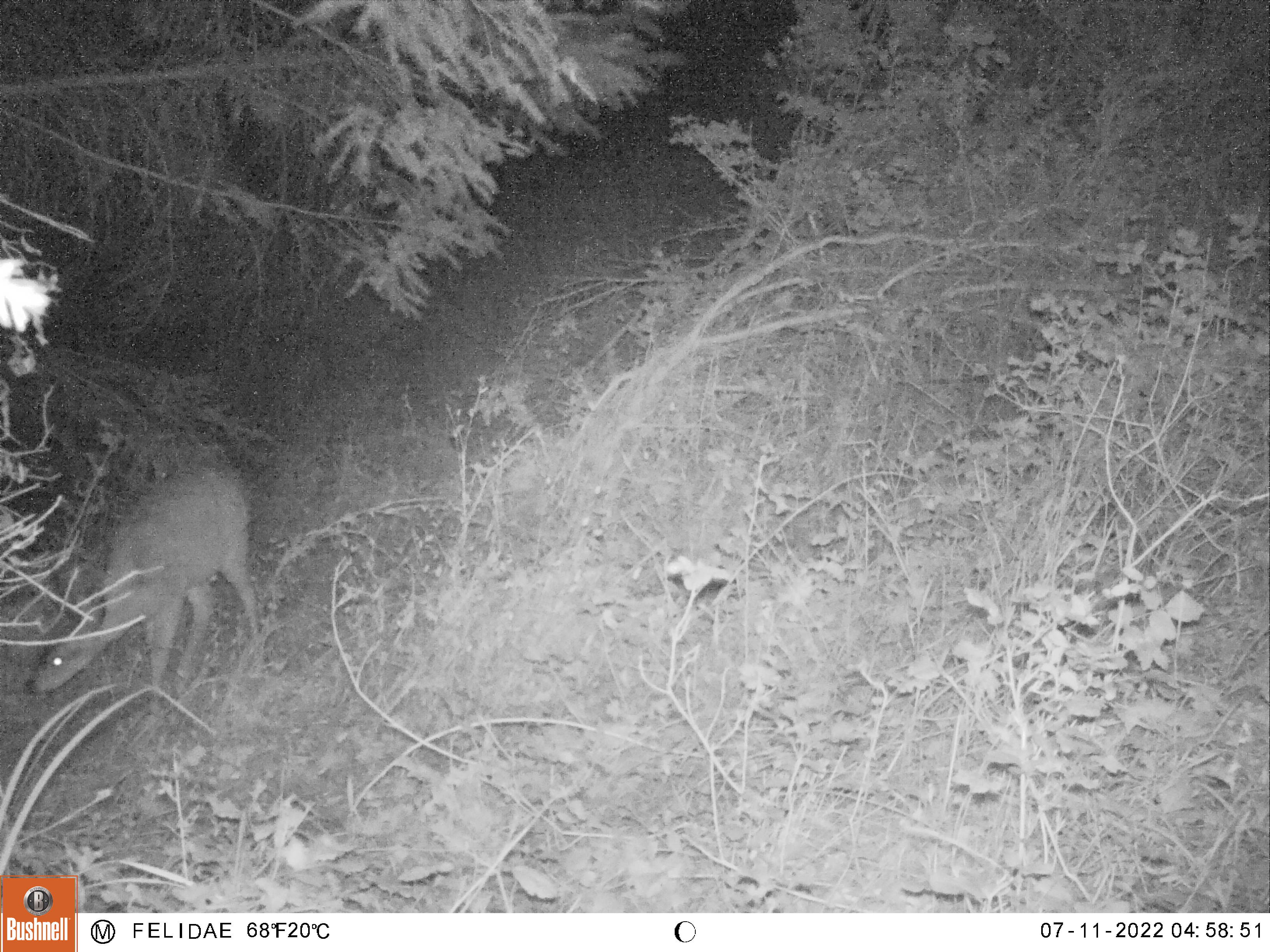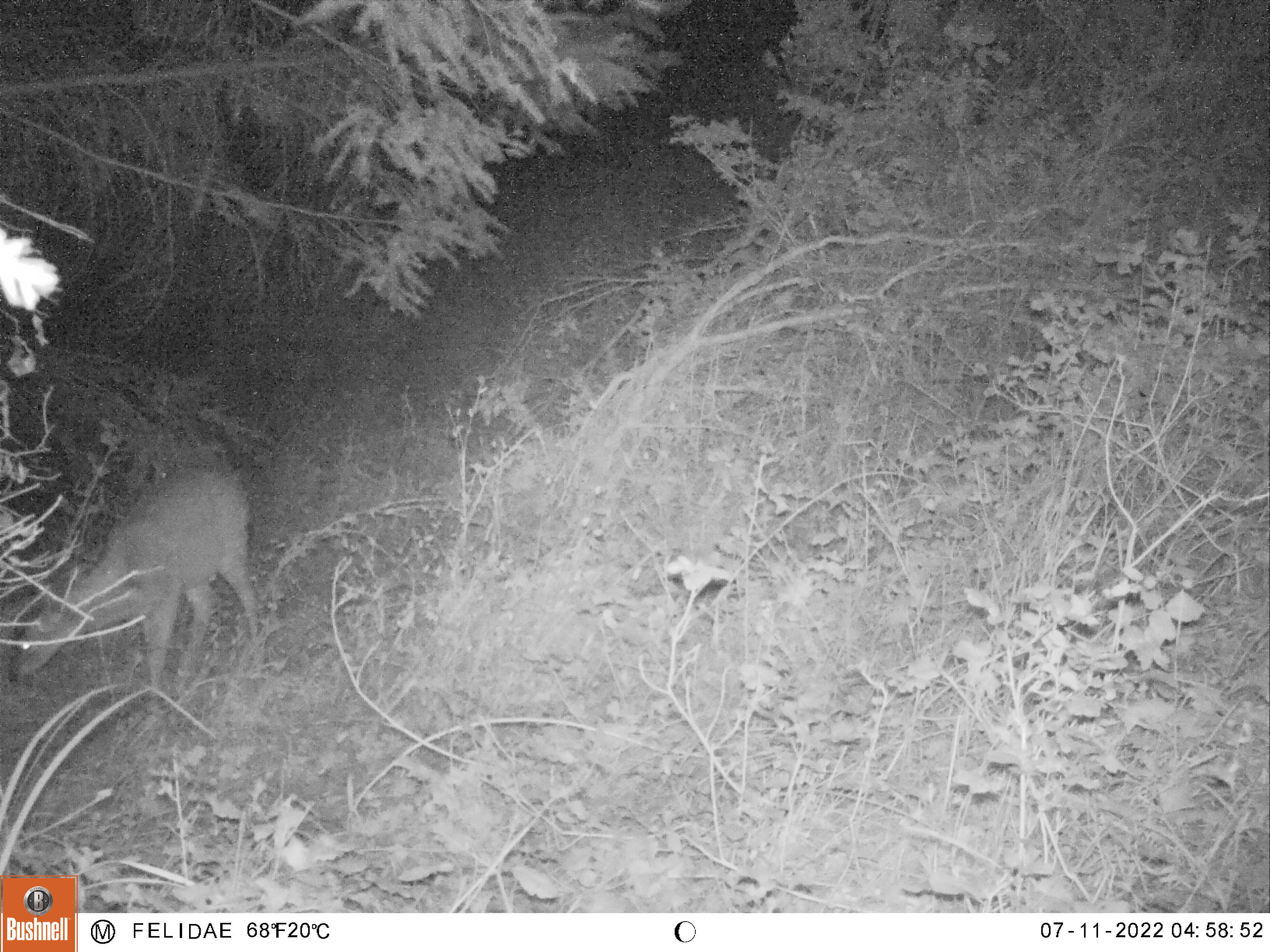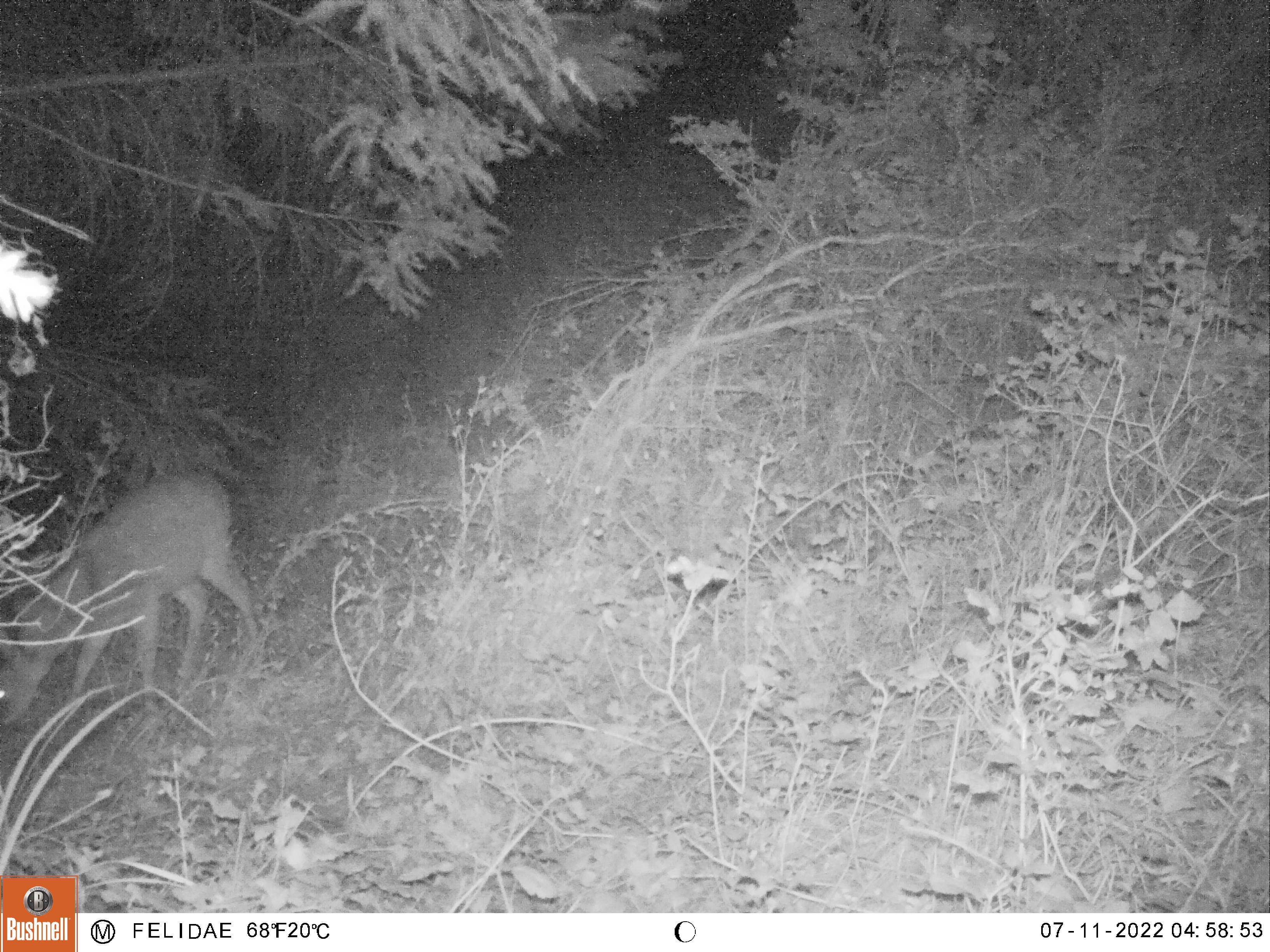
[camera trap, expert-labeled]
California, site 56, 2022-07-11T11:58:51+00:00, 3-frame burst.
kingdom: Animalia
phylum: Chordata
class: Mammalia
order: Artiodactyla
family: Cervidae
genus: Odocoileus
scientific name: Odocoileus hemionus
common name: mule deer